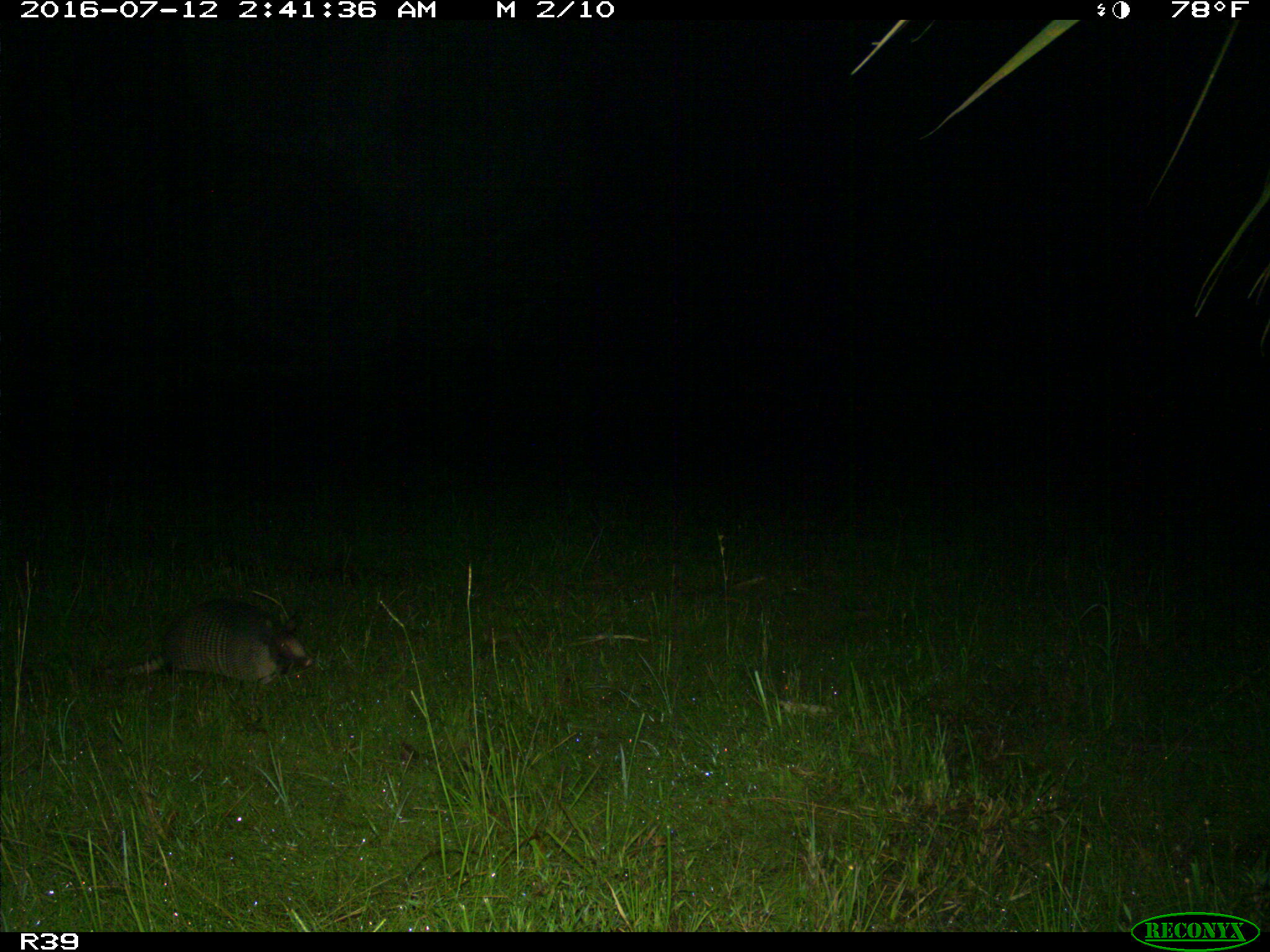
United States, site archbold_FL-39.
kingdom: Animalia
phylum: Chordata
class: Mammalia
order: Cingulata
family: Dasypodidae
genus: Dasypus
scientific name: Dasypus novemcinctus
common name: nine-banded armadillo